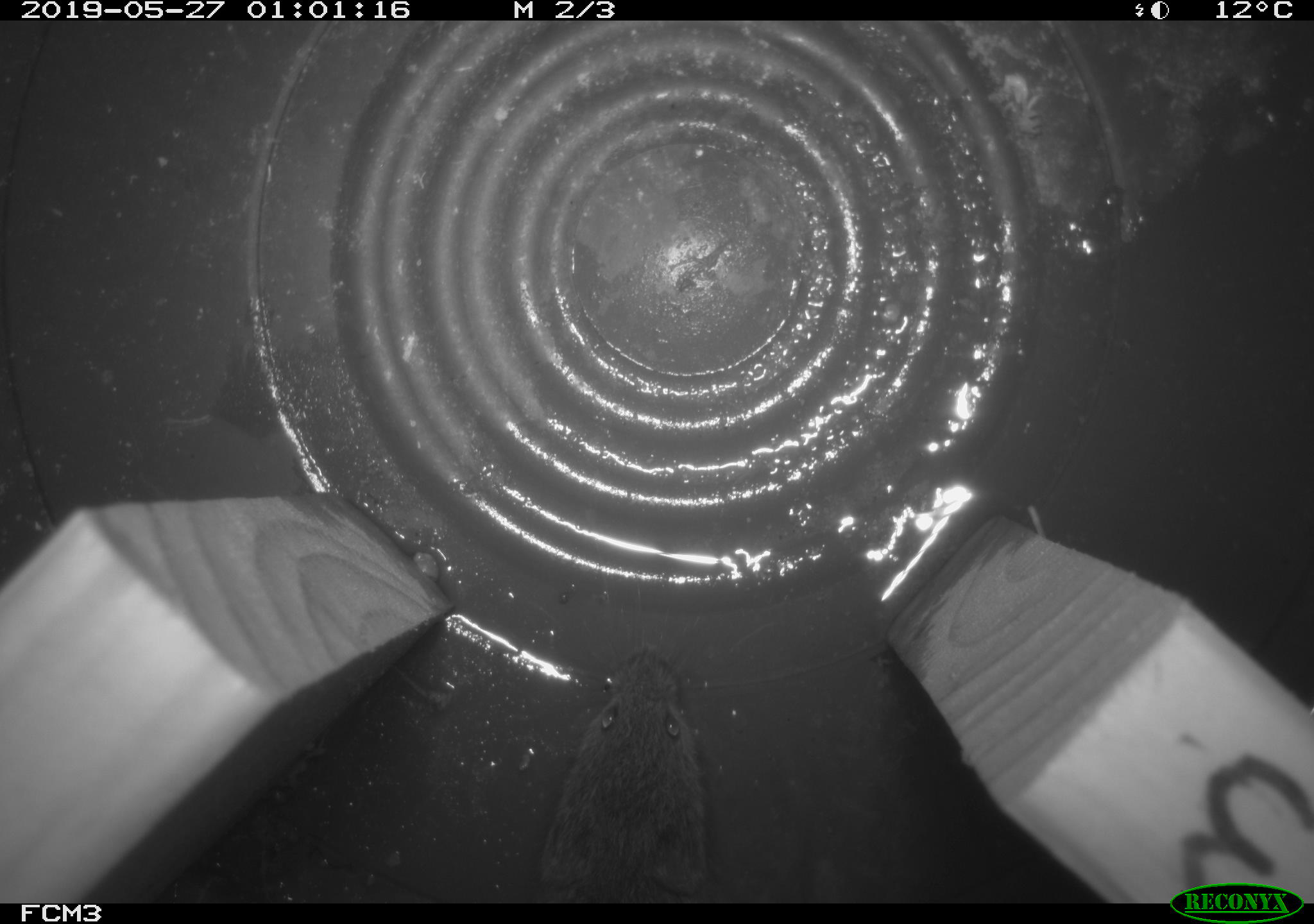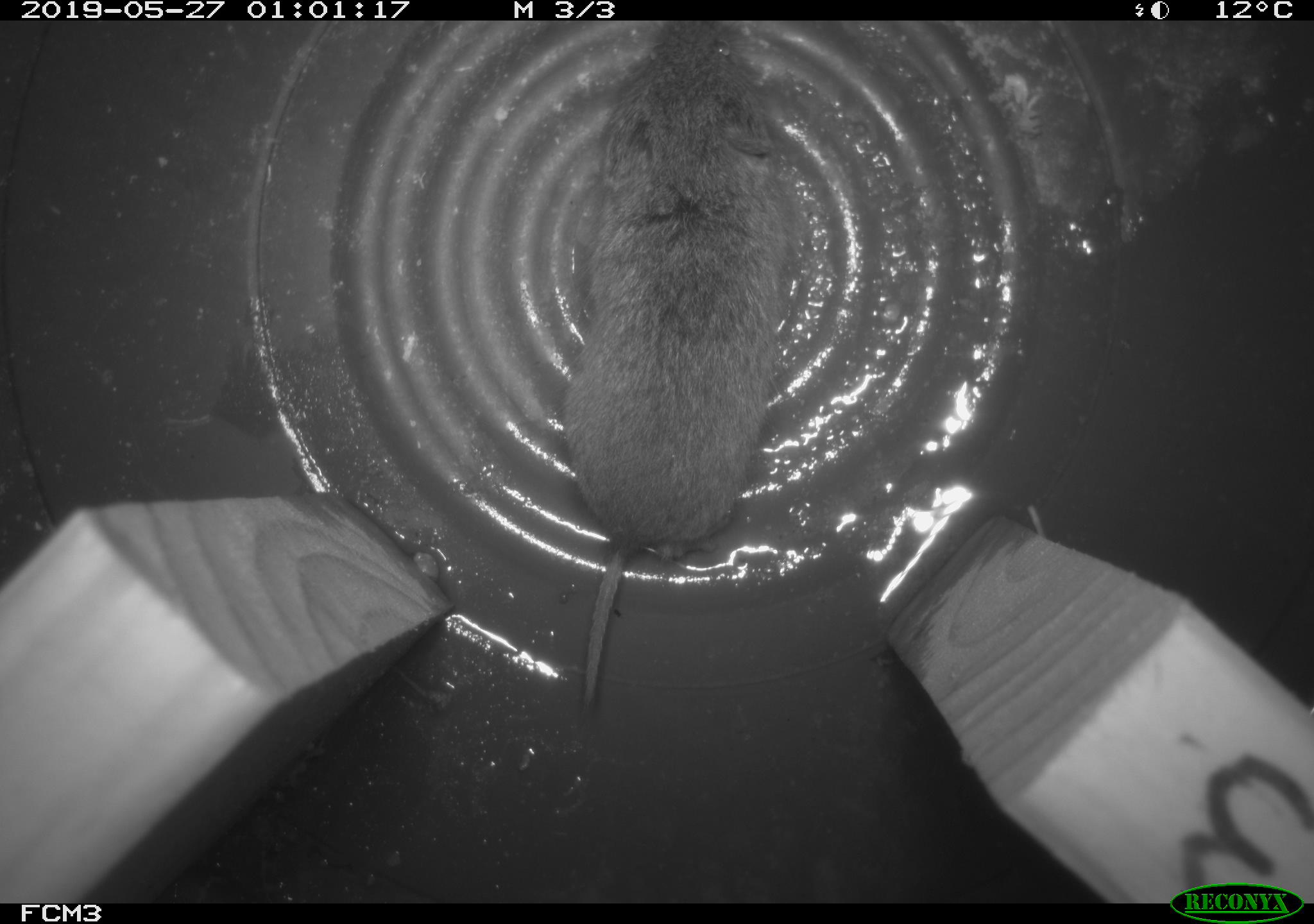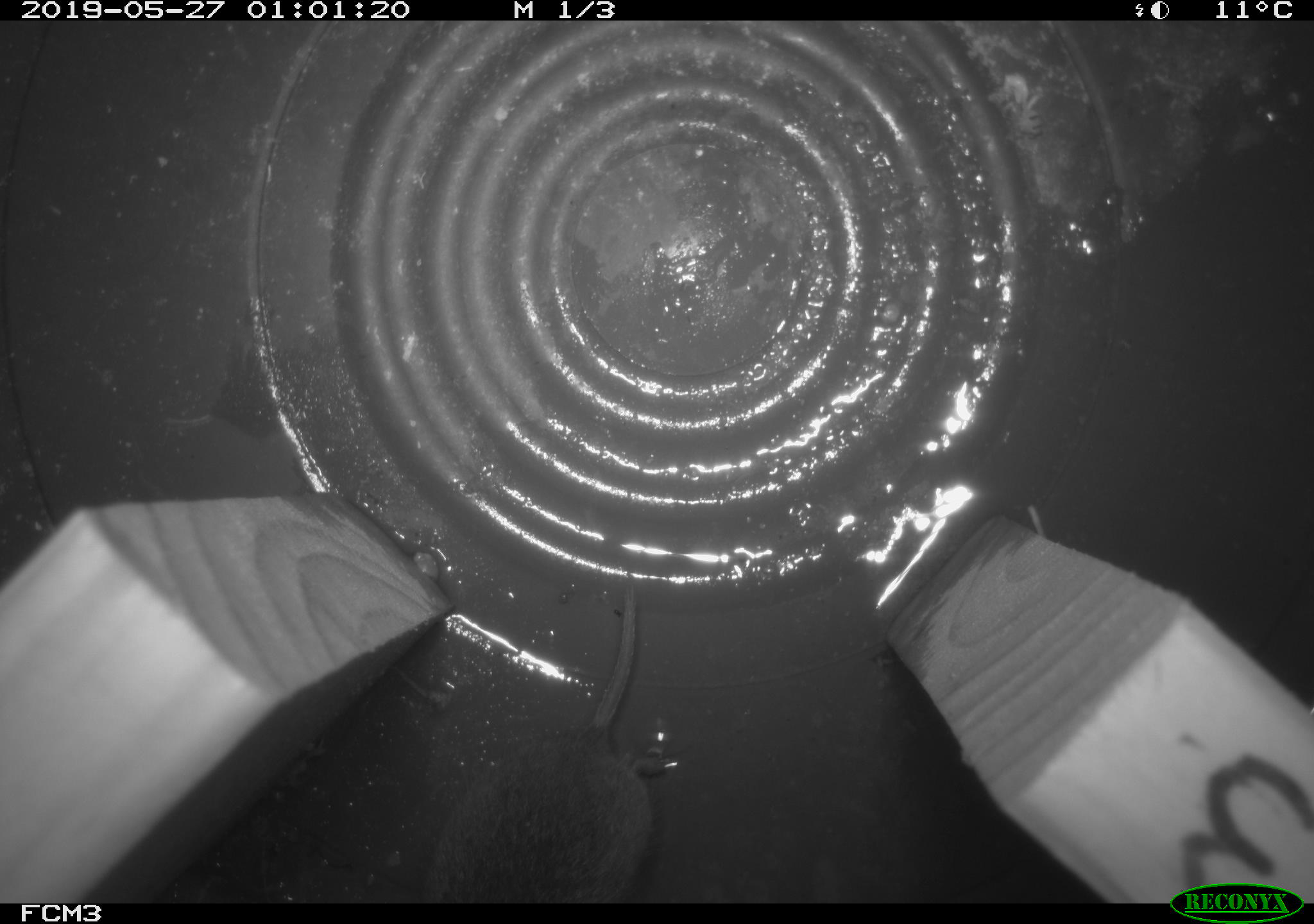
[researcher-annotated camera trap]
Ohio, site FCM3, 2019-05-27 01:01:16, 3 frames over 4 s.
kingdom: Animalia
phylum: Chordata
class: Mammalia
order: Rodentia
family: Cricetidae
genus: Microtus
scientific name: Microtus pennsylvanicus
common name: meadow vole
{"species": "meadow vole (Microtus pennsylvanicus)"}